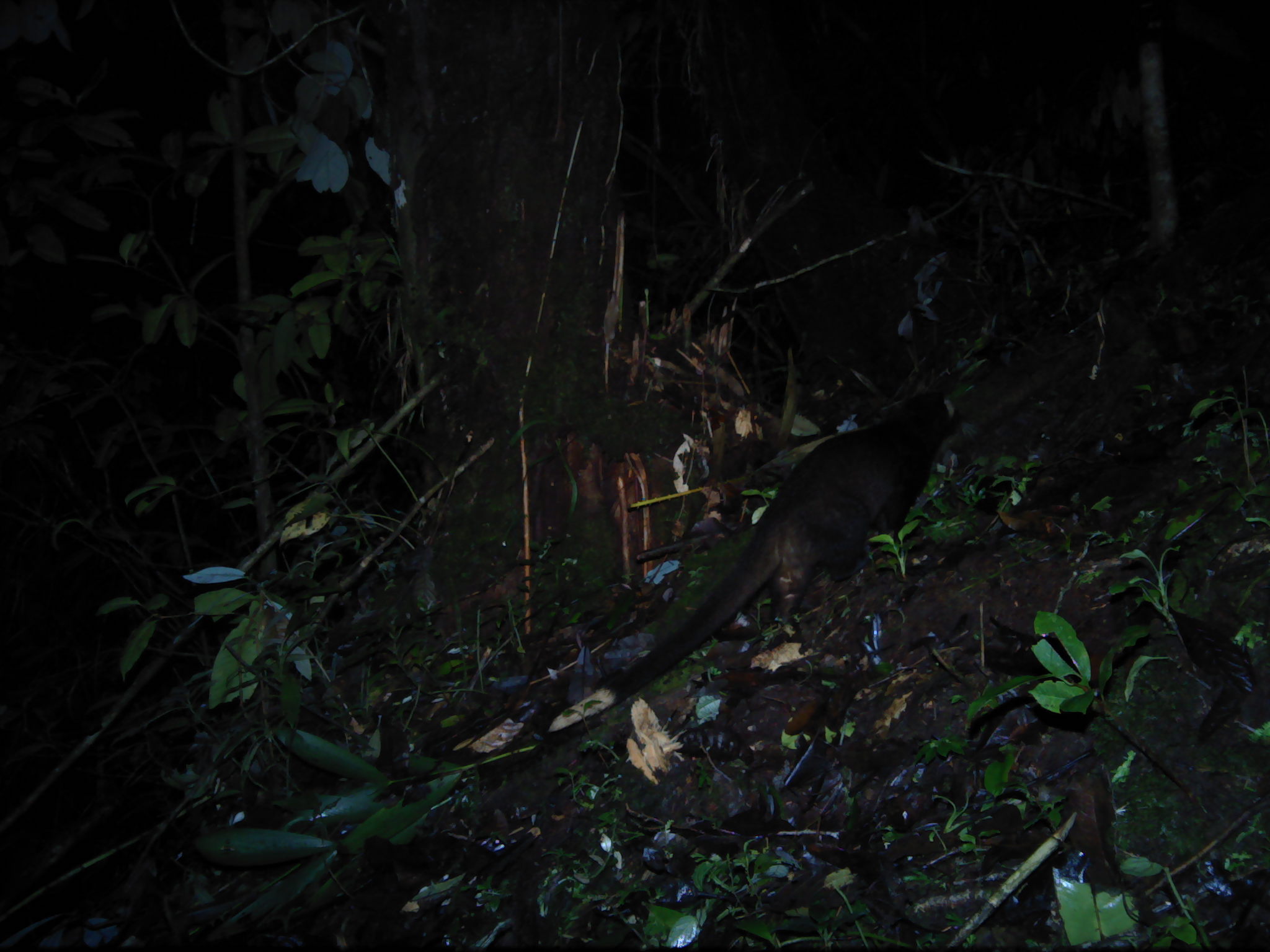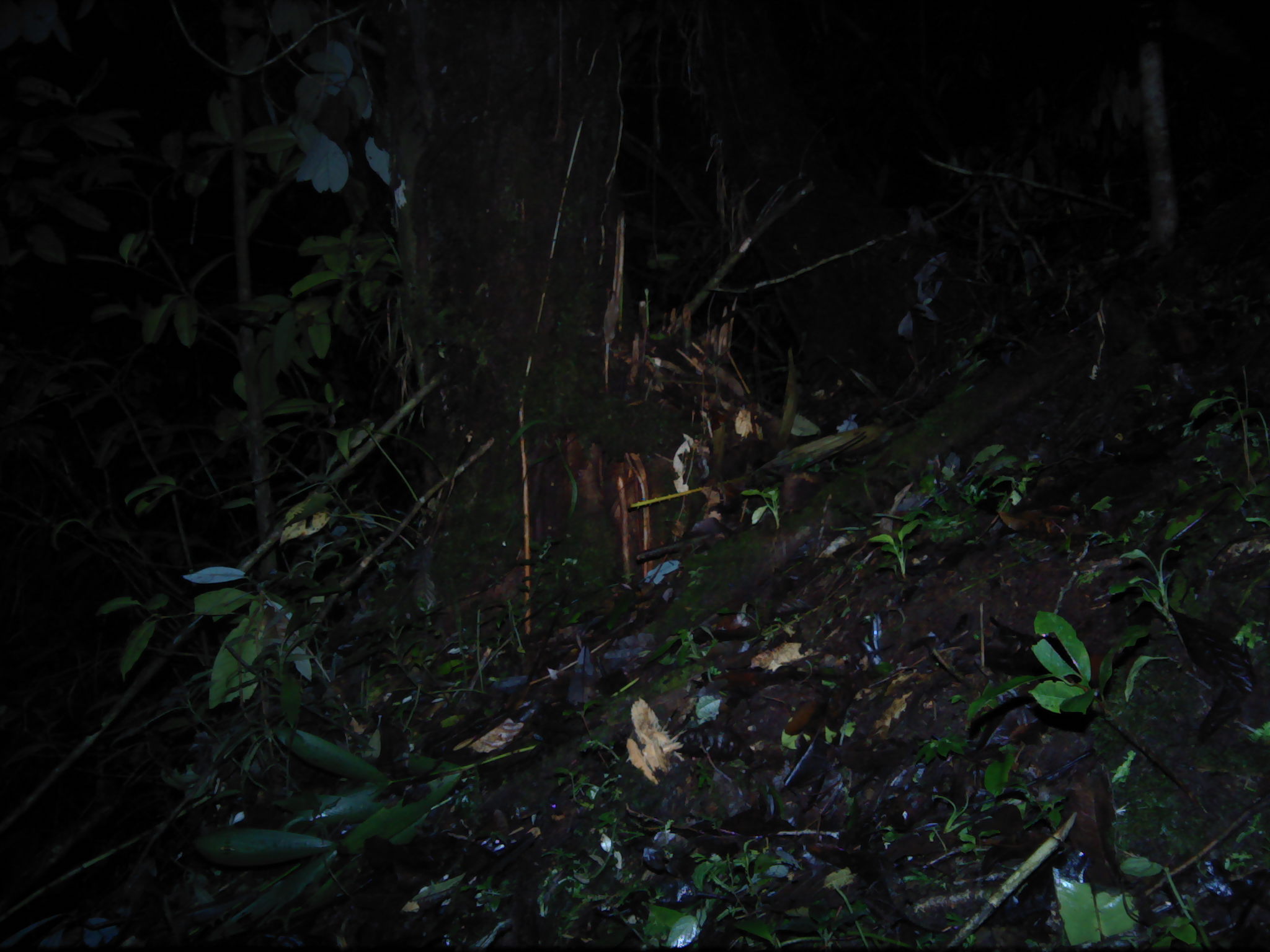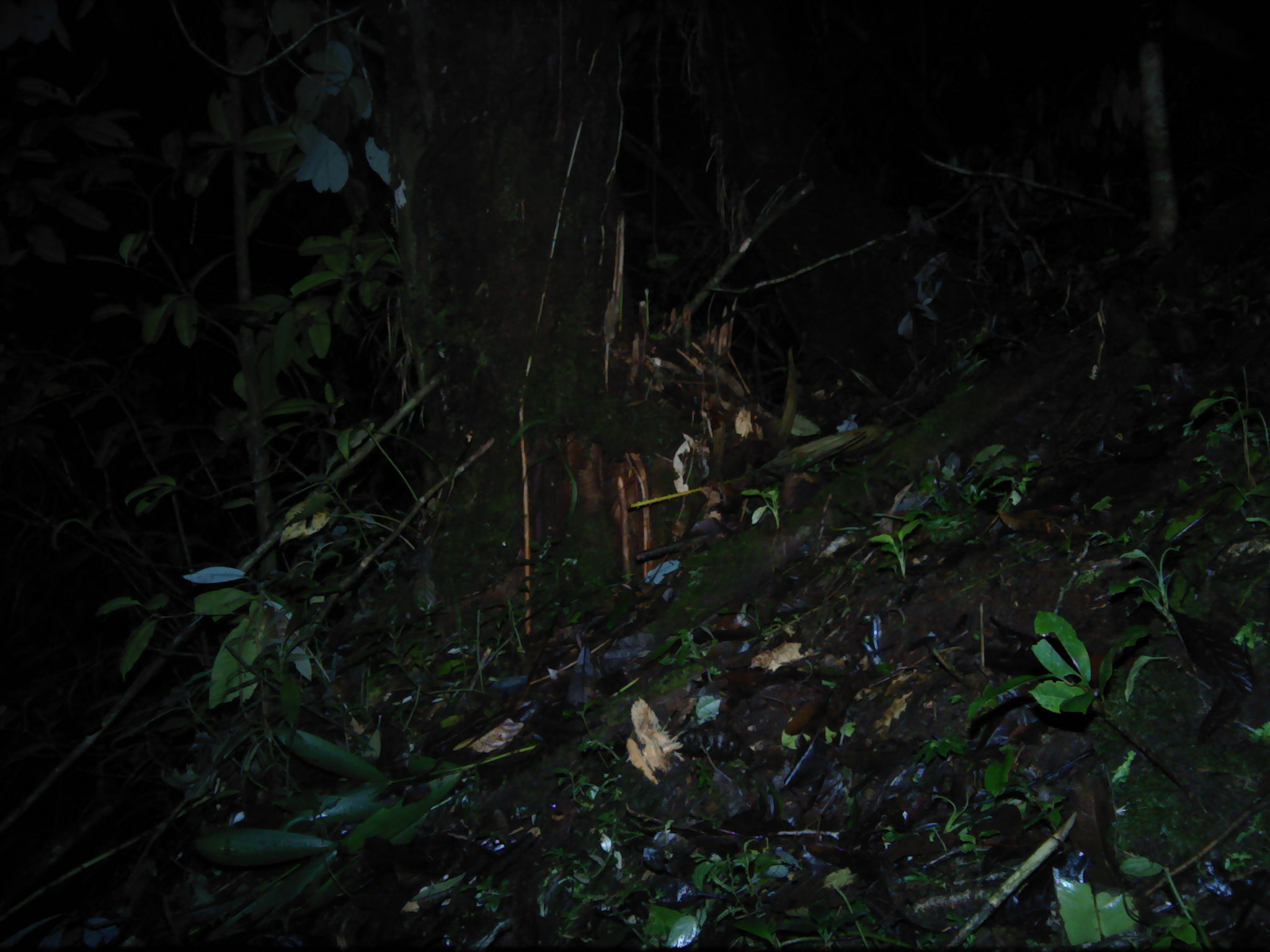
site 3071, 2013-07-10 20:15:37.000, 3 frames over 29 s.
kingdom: Animalia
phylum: Chordata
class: Mammalia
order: Carnivora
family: Viverridae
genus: Paguma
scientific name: Paguma larvata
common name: masked palm civet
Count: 1.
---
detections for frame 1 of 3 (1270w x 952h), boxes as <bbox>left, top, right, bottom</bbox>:
paguma larvata: <bbox>544, 387, 962, 735</bbox>